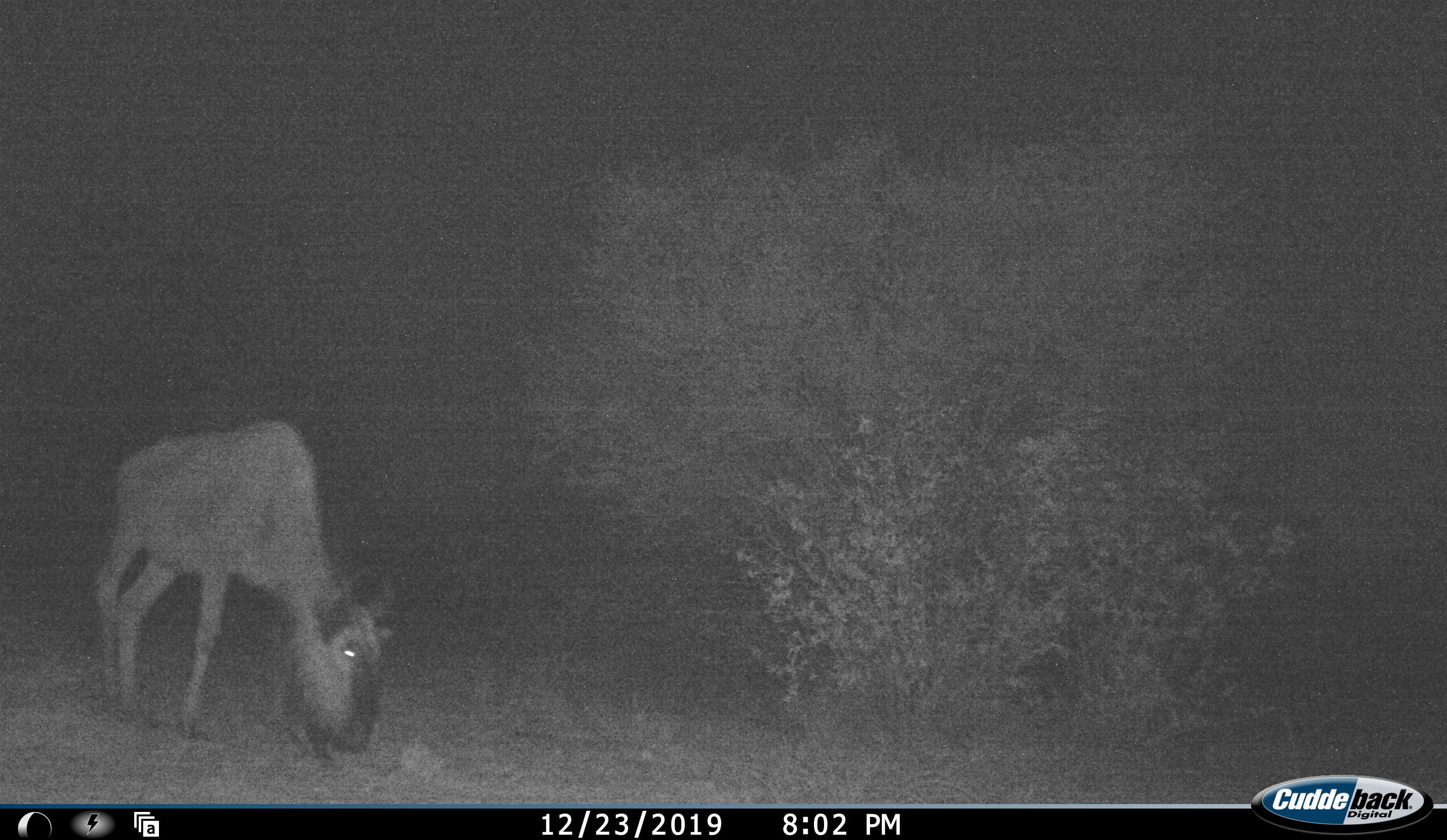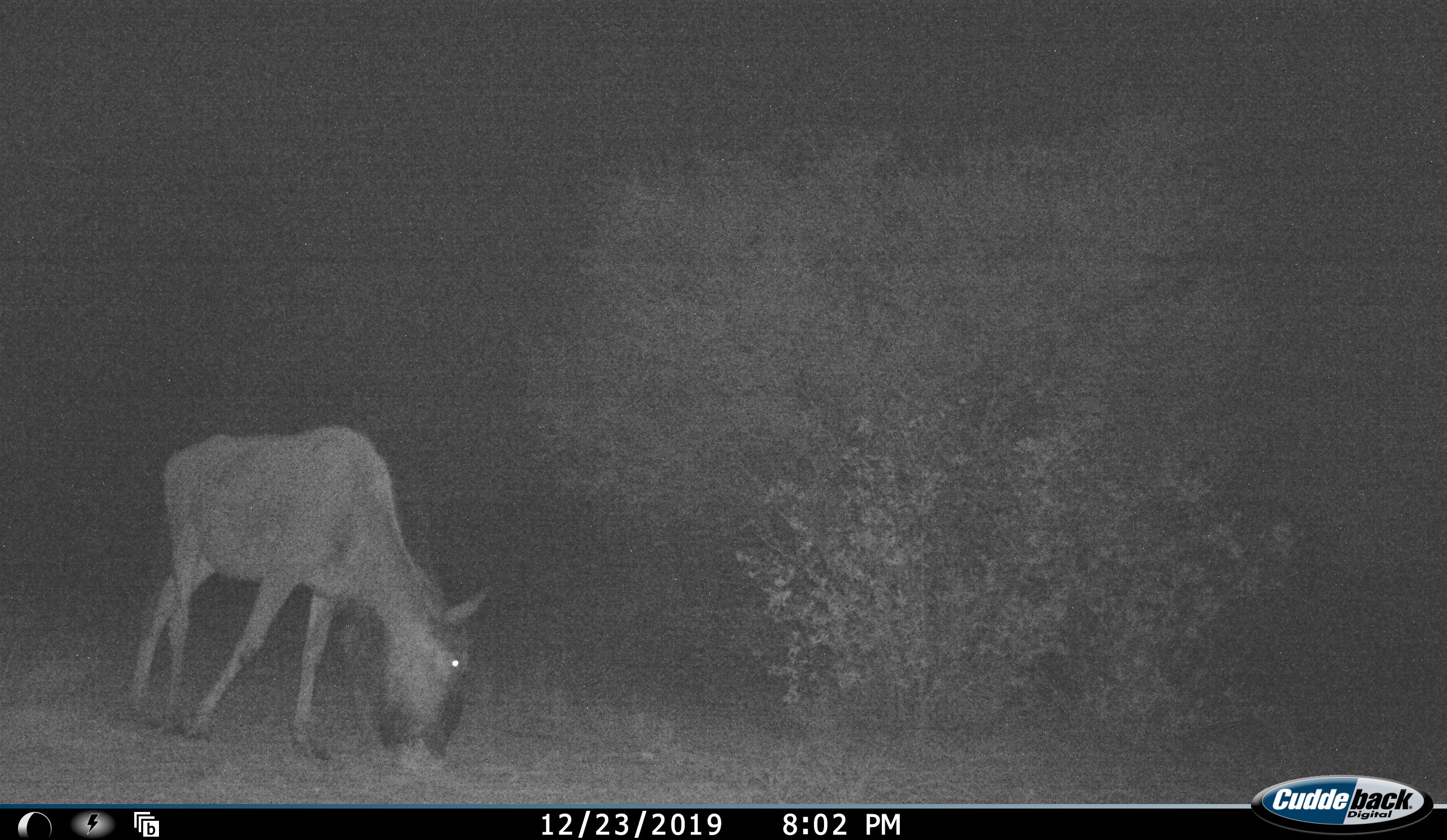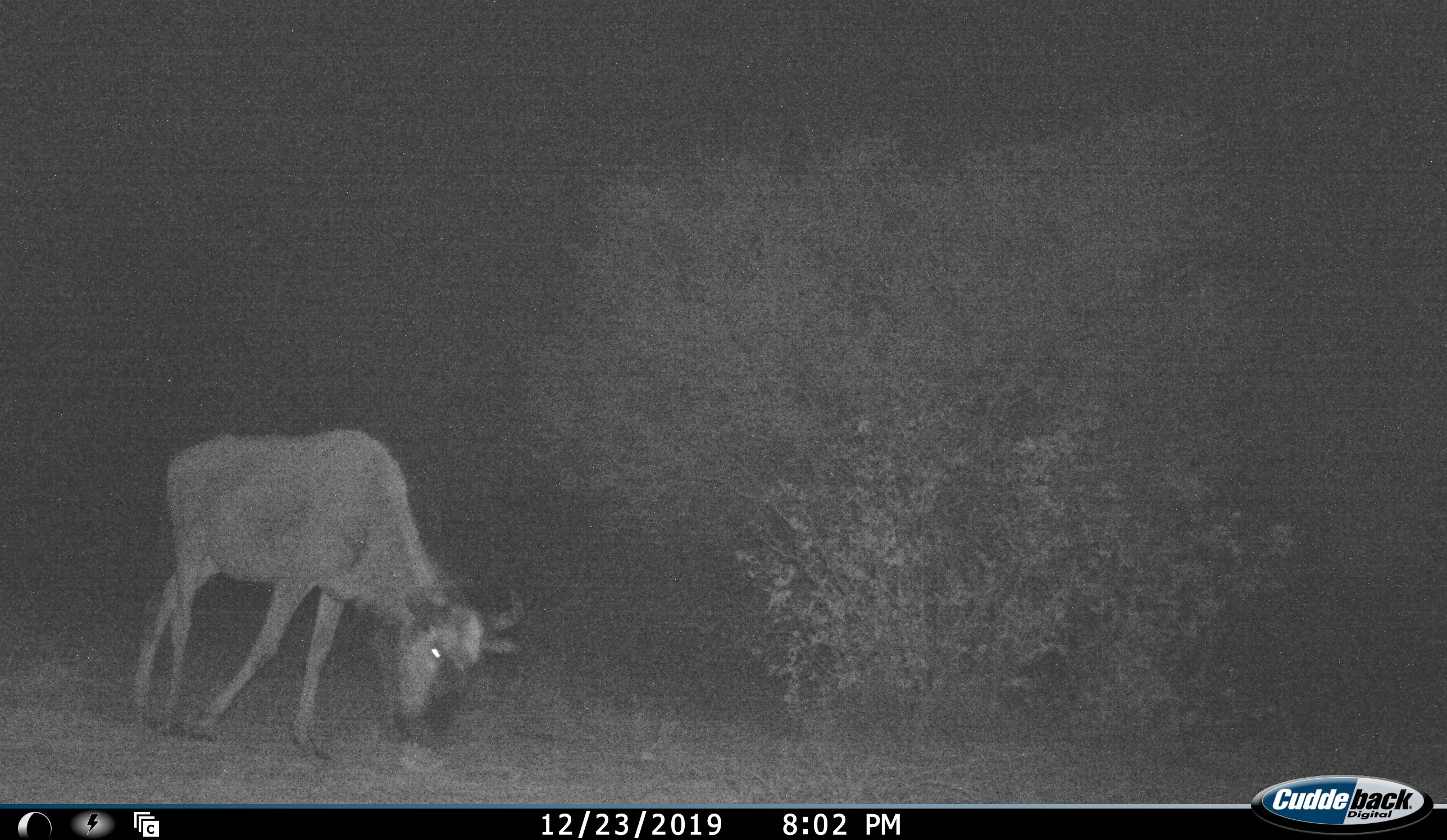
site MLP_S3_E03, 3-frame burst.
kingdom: Animalia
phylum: Chordata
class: Mammalia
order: Artiodactyla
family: Bovidae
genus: Connochaetes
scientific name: Connochaetes taurinus taurinus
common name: blue wildebeest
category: wildebeestblue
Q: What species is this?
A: Wildebeestblue (blue wildebeest) (Connochaetes taurinus taurinus).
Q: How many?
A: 1.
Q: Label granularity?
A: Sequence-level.